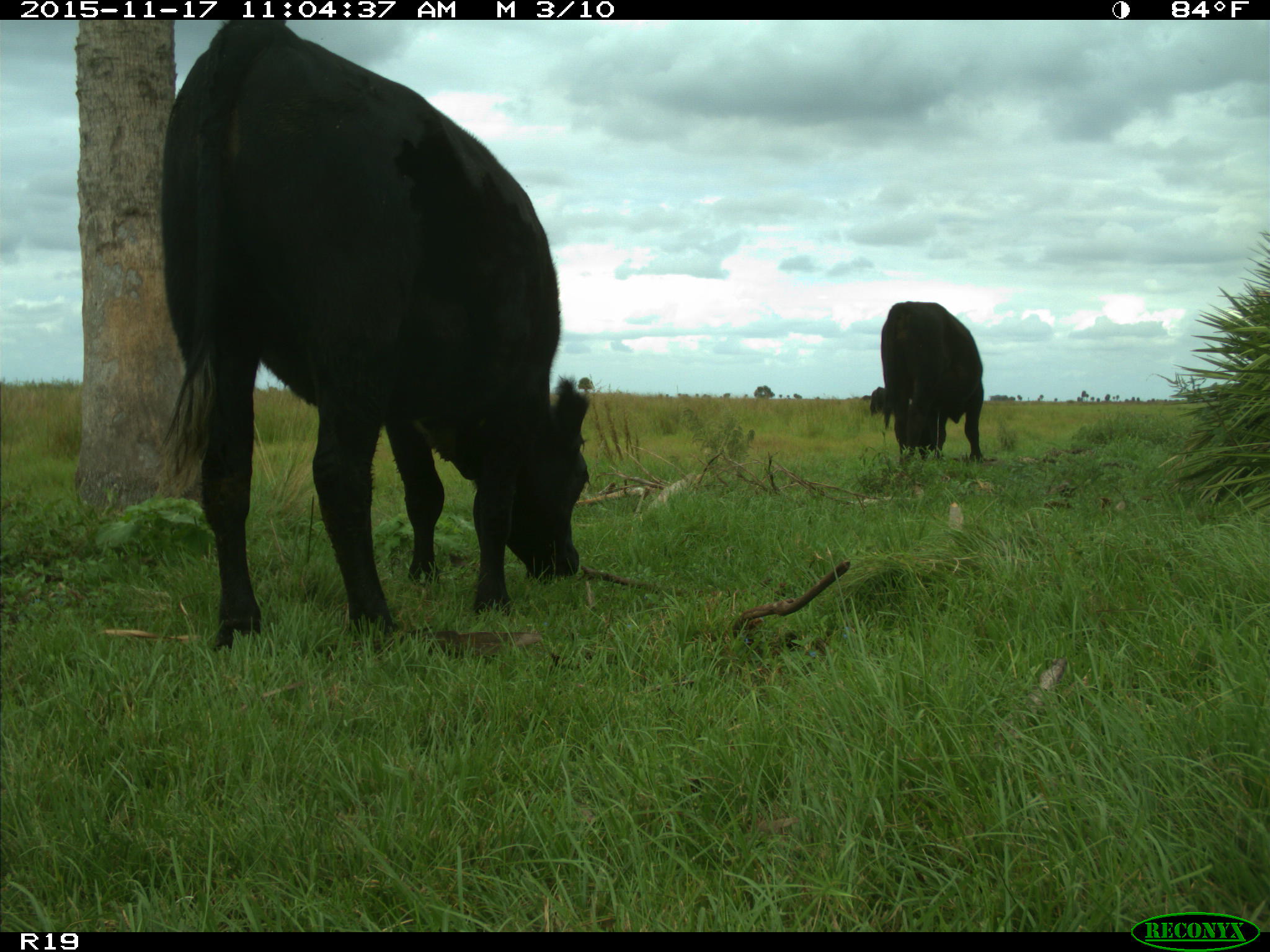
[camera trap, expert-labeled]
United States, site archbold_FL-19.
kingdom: Animalia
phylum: Chordata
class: Mammalia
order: Artiodactyla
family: Bovidae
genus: Bos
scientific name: Bos taurus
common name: domestic cow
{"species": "Bos taurus (domestic cow)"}